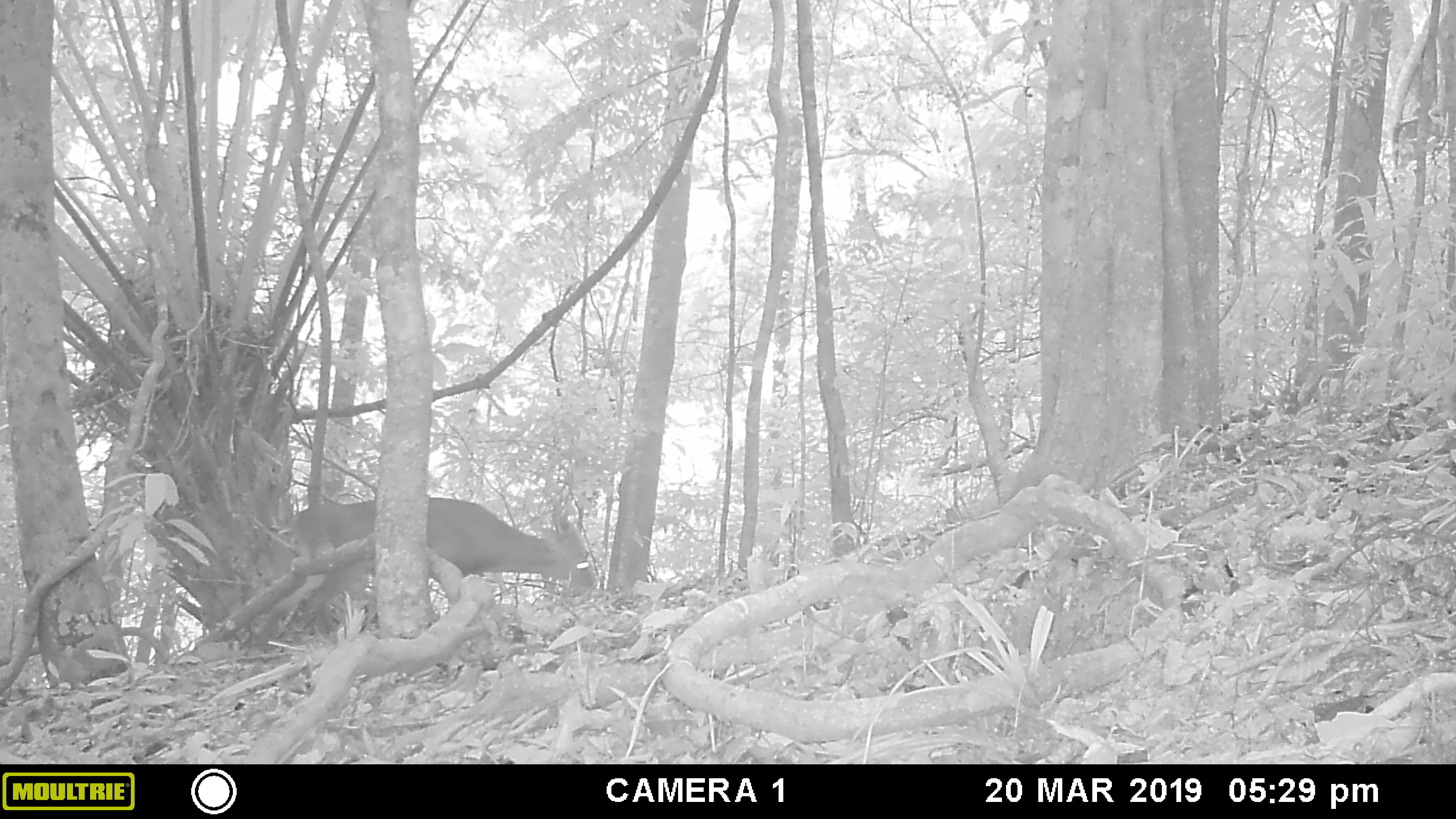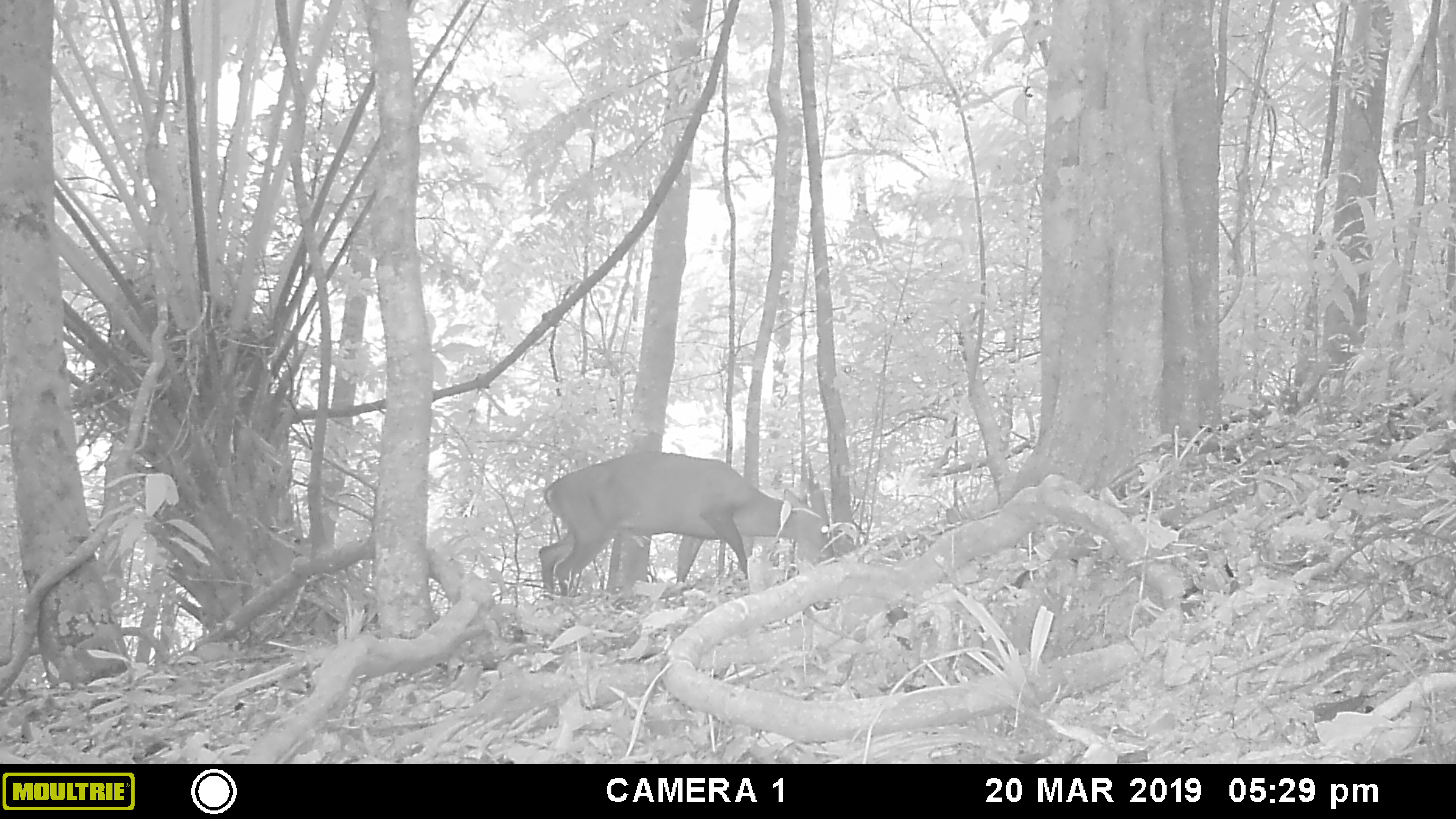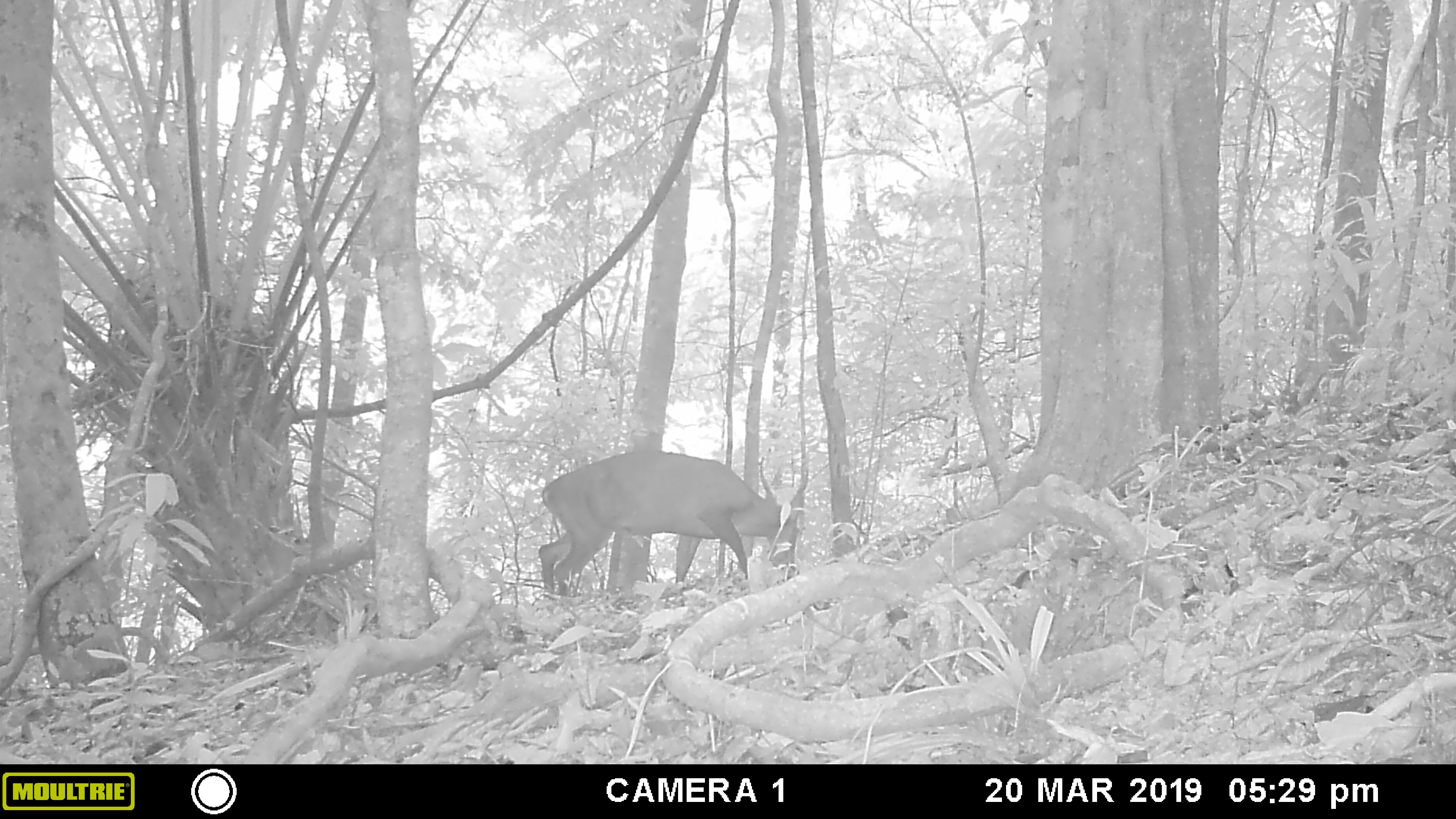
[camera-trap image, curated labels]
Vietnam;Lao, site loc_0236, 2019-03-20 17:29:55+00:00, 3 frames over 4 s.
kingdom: Animalia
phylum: Chordata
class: Mammalia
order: Artiodactyla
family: Cervidae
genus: Muntiacus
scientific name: Muntiacus vuquangensis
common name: large-antlered muntjac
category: large antlered muntjac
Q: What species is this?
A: Large antlered muntjac (large-antlered muntjac) (Muntiacus vuquangensis).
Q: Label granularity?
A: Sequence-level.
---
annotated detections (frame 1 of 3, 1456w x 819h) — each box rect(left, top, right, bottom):
large antlered muntjac: rect(253, 497, 597, 646)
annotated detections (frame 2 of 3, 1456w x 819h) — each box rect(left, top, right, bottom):
large antlered muntjac: rect(538, 450, 835, 605)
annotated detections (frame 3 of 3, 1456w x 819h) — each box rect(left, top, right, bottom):
large antlered muntjac: rect(537, 449, 808, 599)